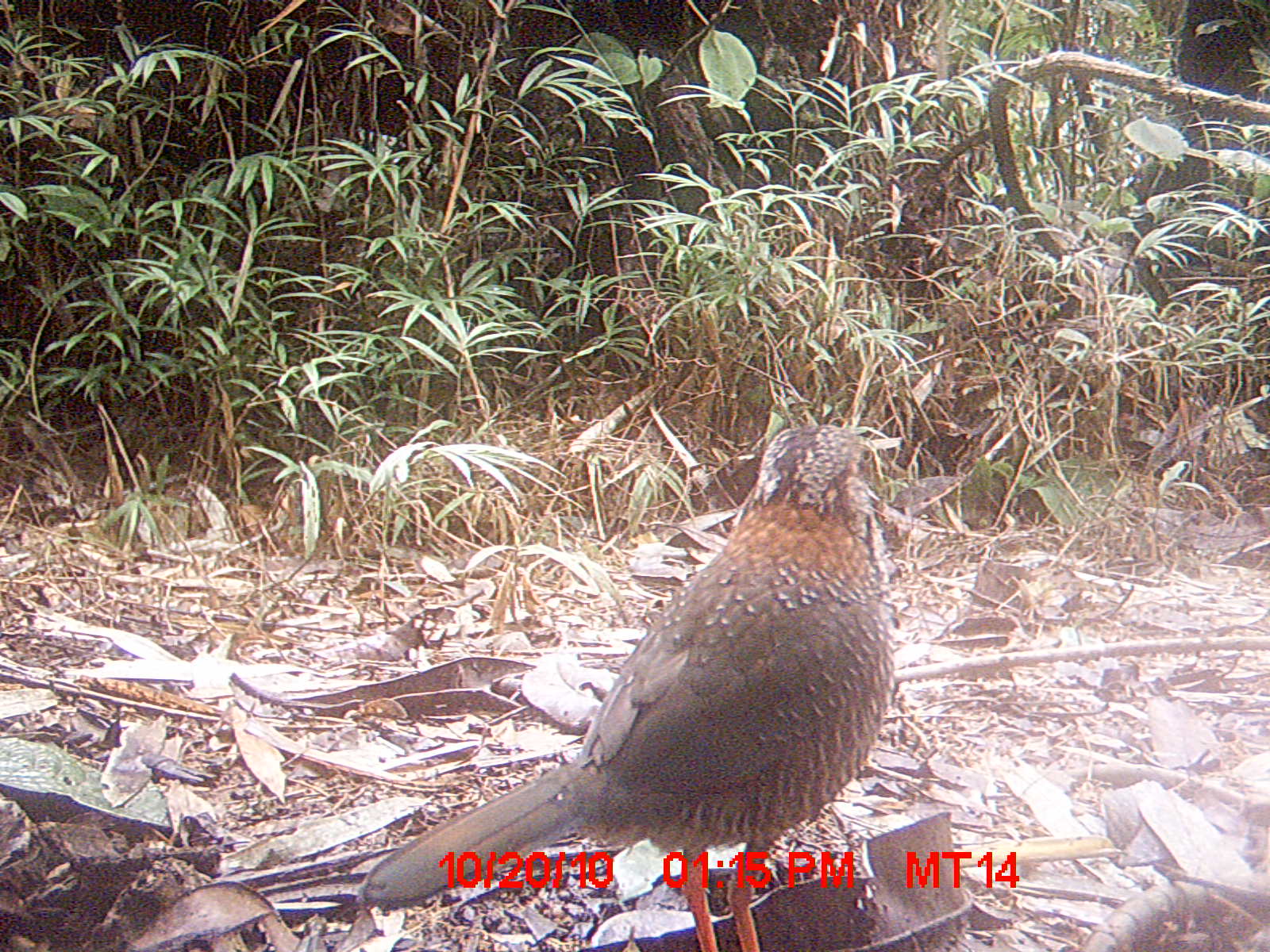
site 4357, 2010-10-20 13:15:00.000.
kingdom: Animalia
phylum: Chordata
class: Aves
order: Coraciiformes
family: Brachypteraciidae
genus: Brachypteracias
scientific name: Brachypteracias squamiger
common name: scaly ground-roller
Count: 1.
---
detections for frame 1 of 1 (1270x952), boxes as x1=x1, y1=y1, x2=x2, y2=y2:
brachypteracias squamiger: x1=359, y1=423, x2=913, y2=950